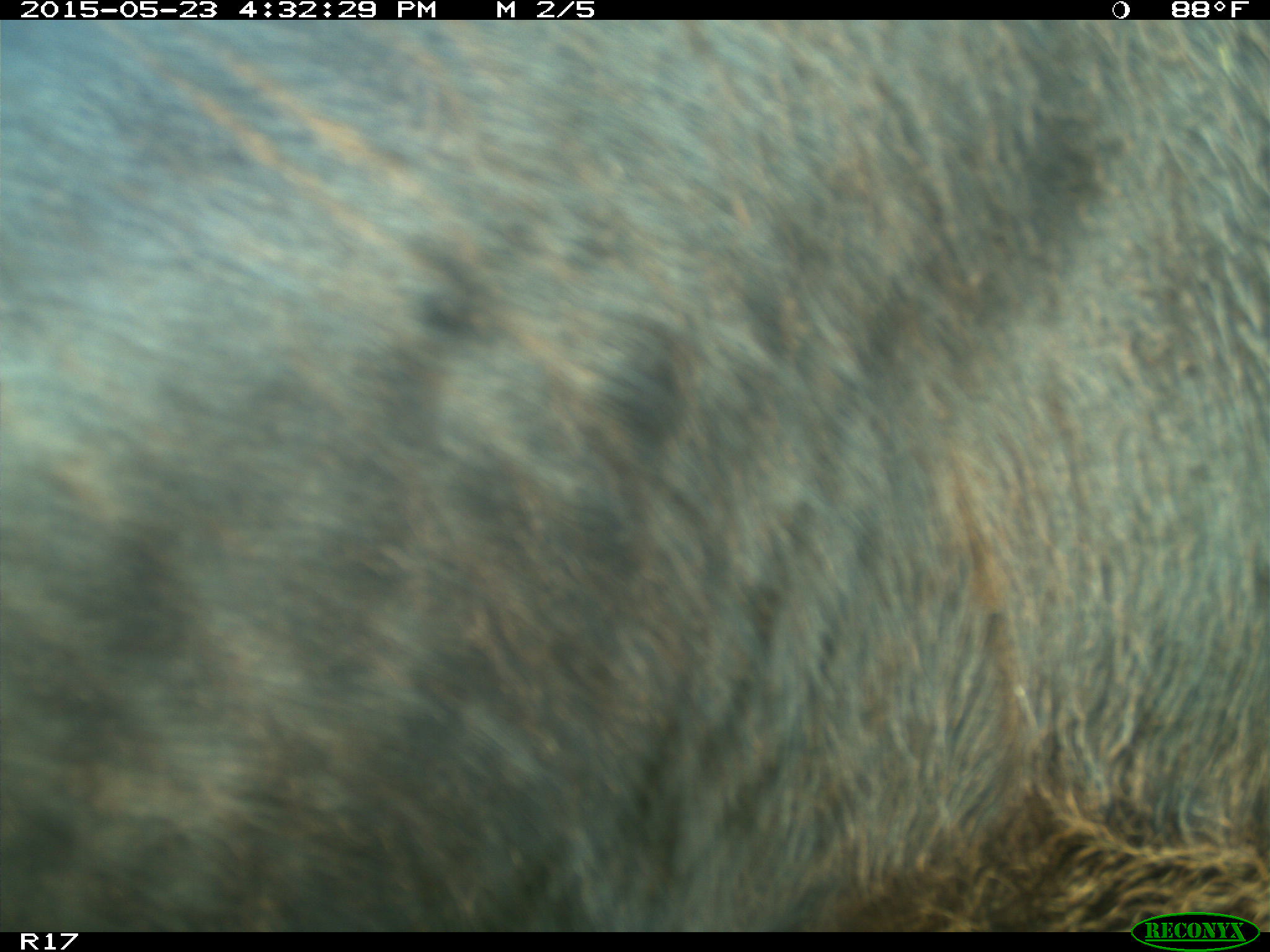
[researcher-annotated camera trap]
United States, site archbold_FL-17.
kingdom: Animalia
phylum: Chordata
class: Mammalia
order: Artiodactyla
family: Bovidae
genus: Bos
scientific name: Bos taurus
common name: domestic cow